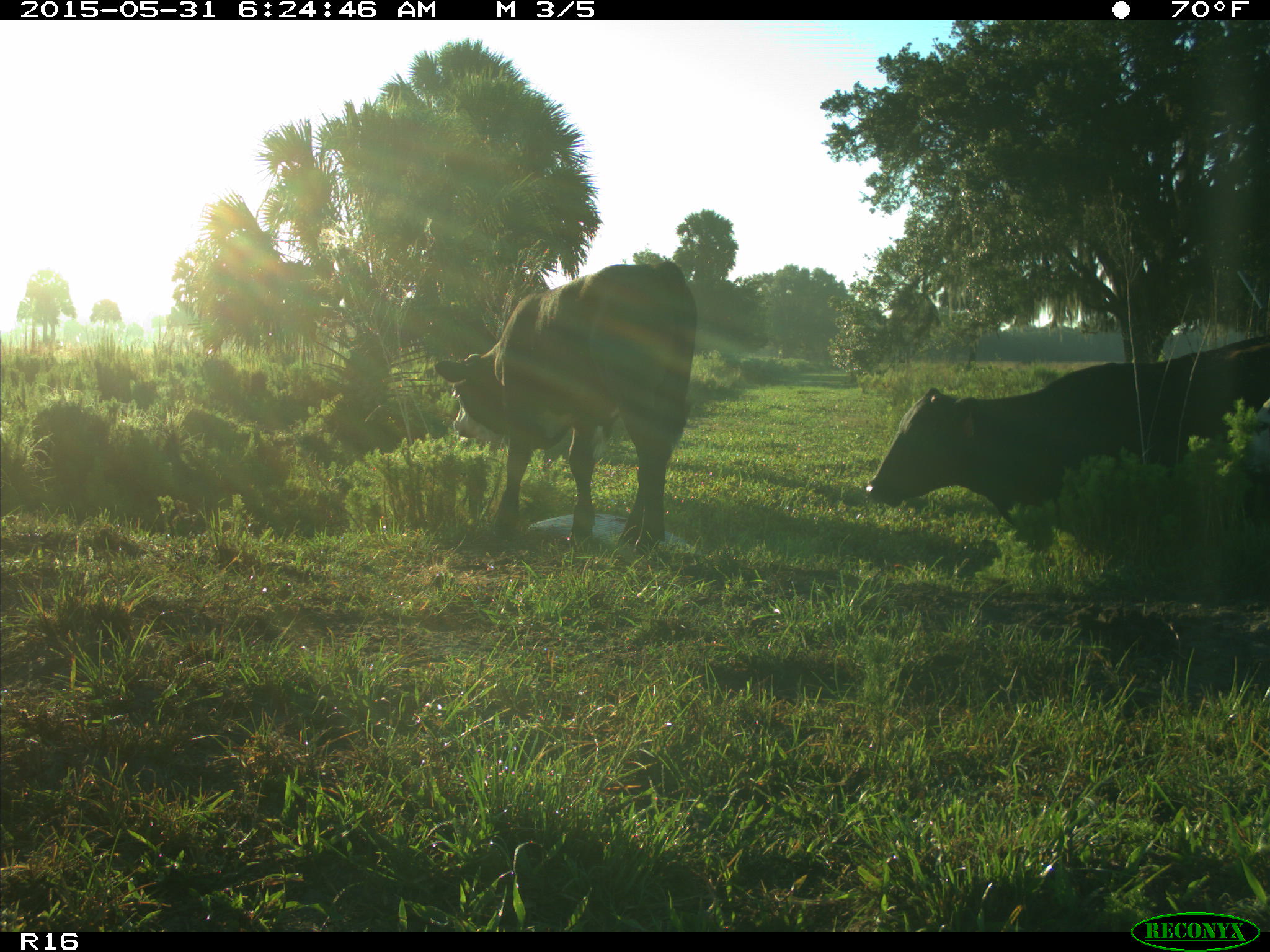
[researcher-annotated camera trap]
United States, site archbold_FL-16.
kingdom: Animalia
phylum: Chordata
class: Mammalia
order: Artiodactyla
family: Bovidae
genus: Bos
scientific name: Bos taurus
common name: domestic cow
Bos taurus (domestic cow).